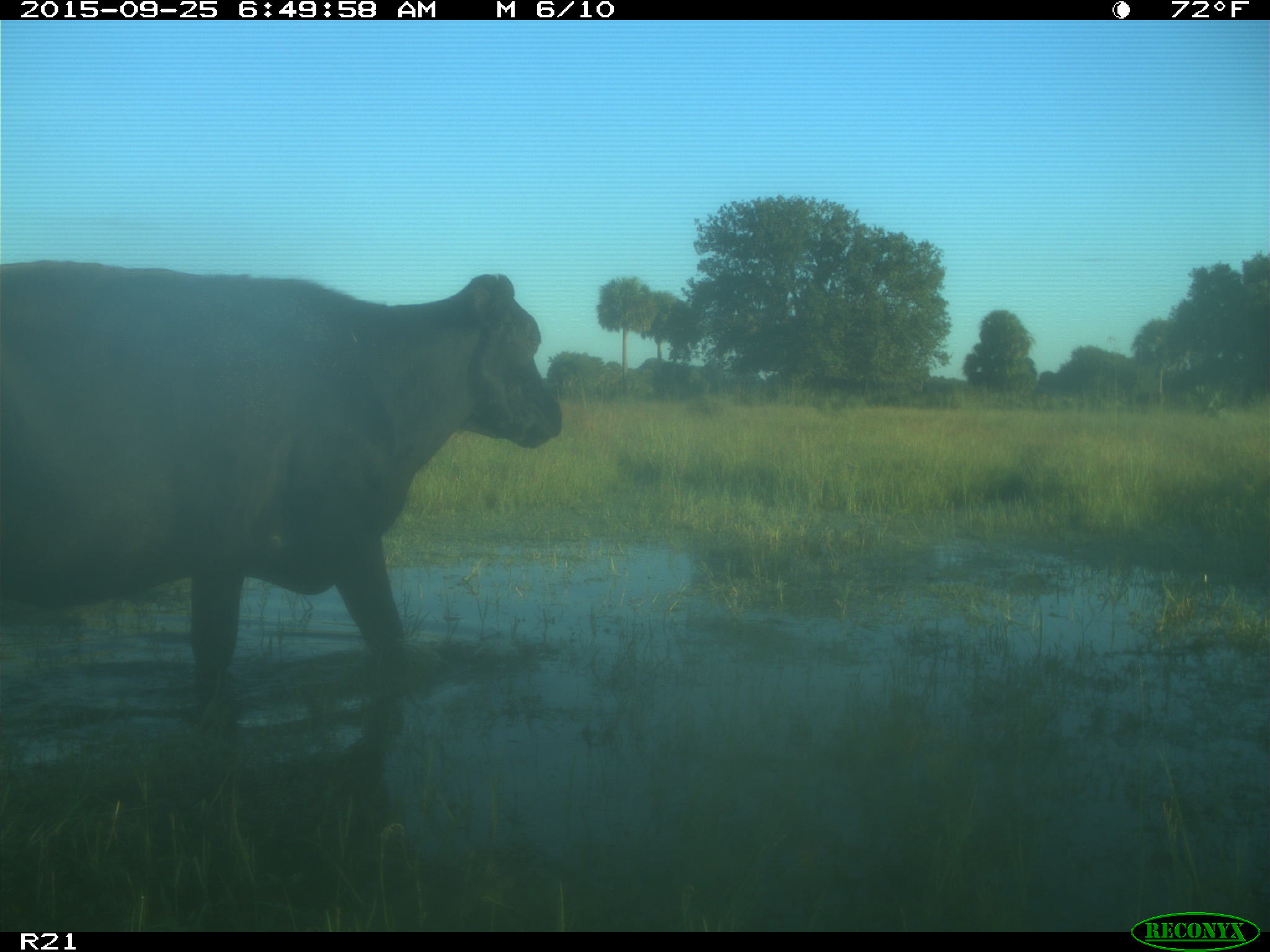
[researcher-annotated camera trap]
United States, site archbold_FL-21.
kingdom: Animalia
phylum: Chordata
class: Mammalia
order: Artiodactyla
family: Bovidae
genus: Bos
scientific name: Bos taurus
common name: domestic cow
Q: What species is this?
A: Bos taurus (domestic cow).